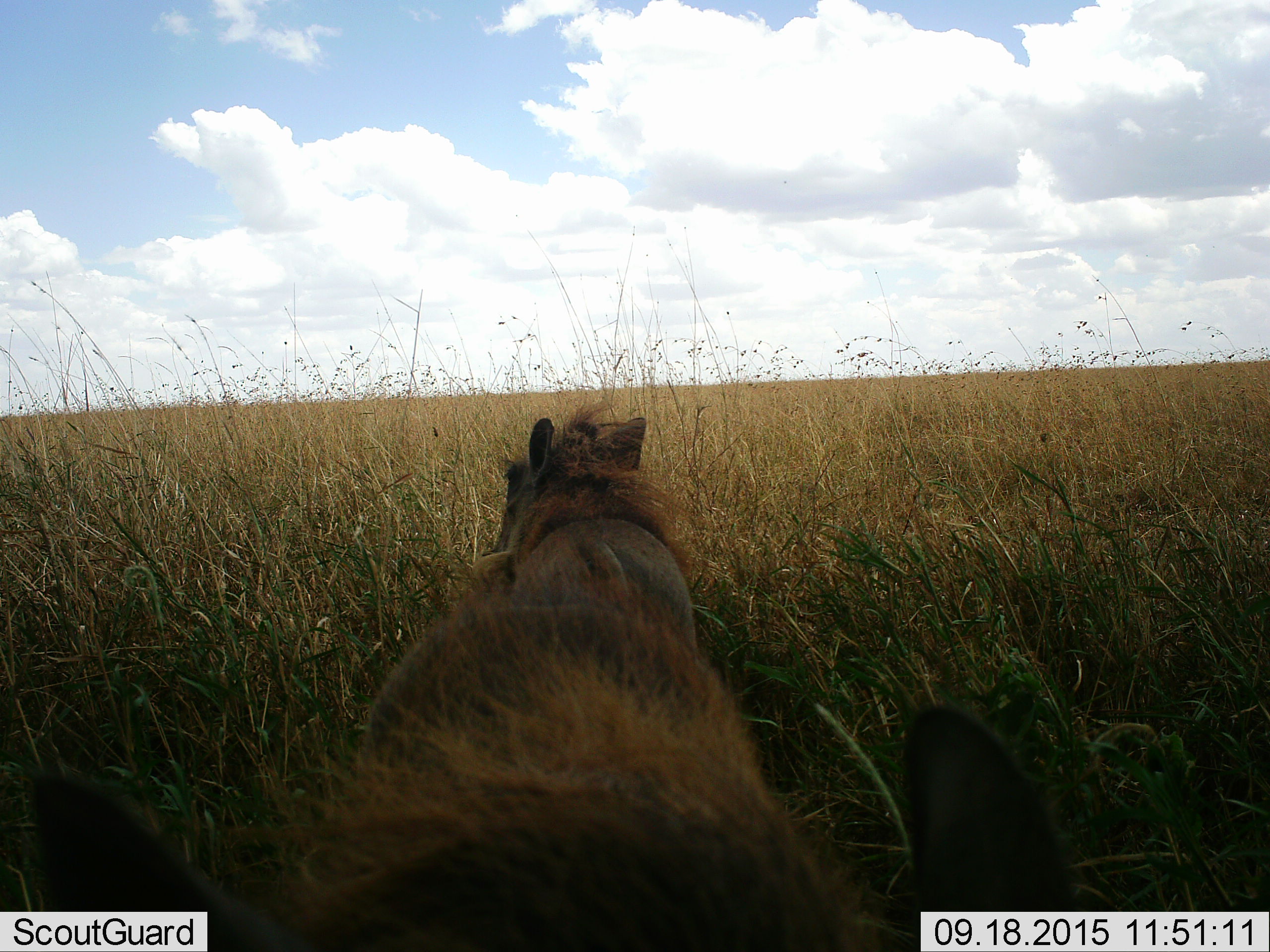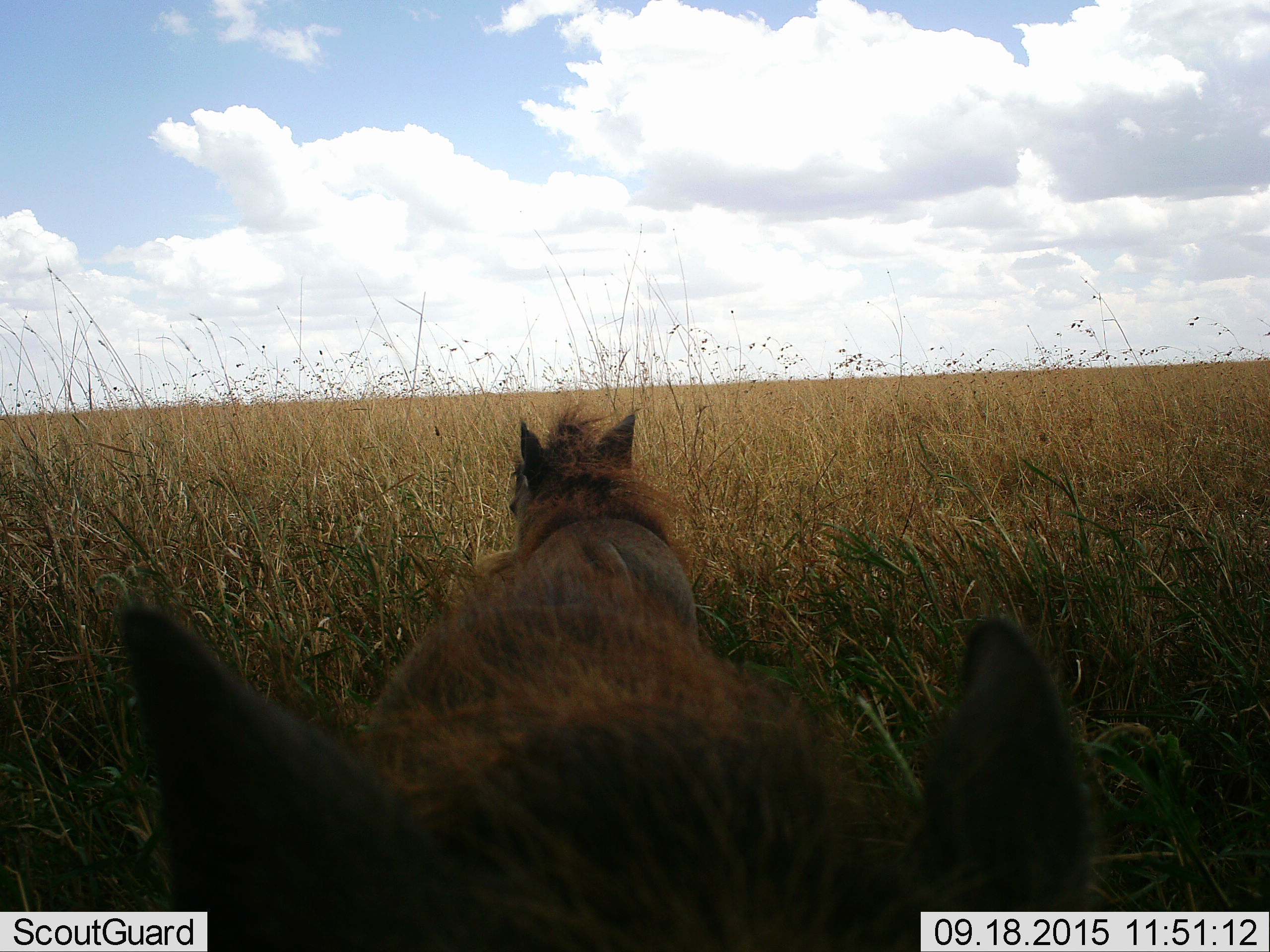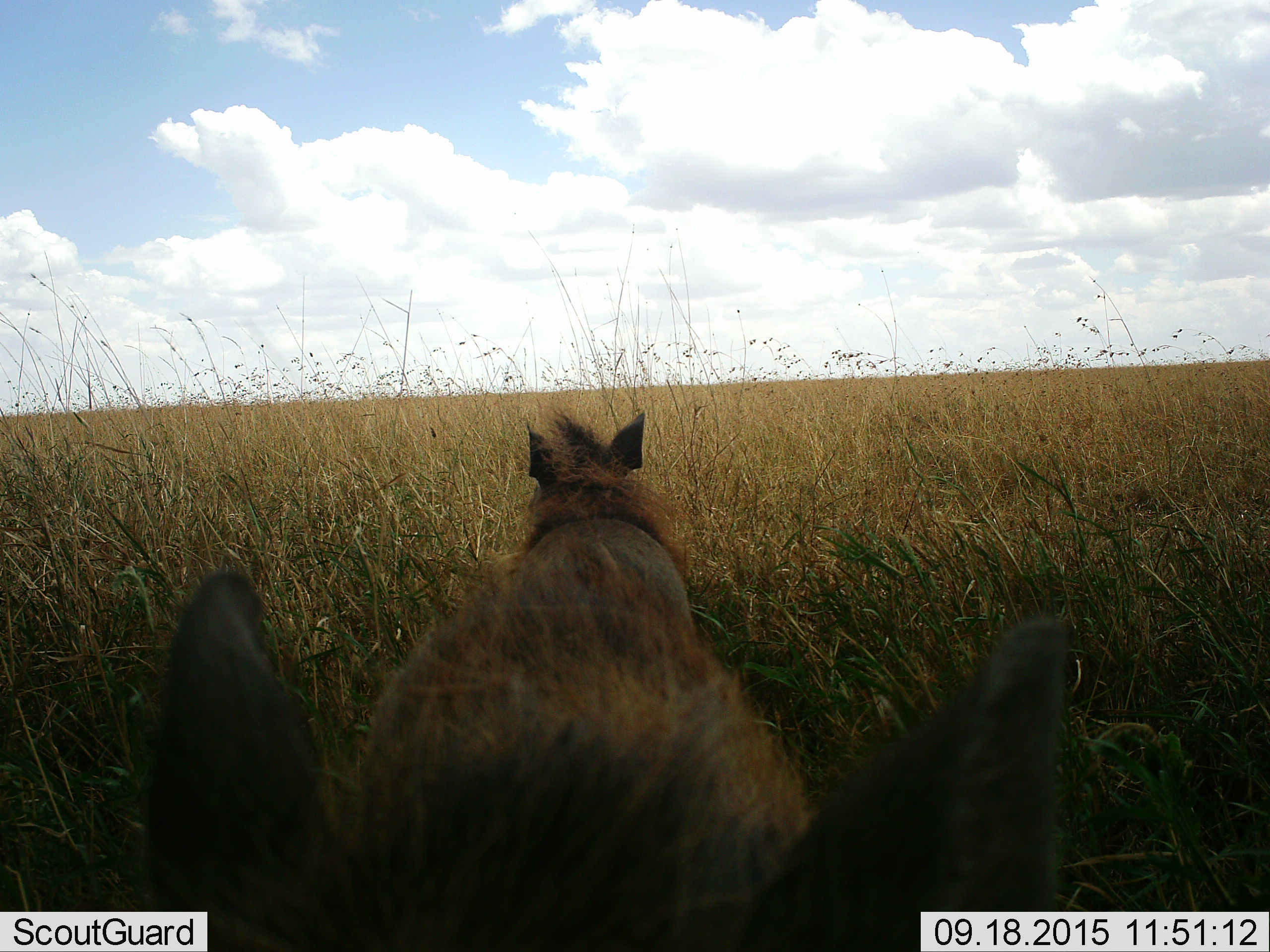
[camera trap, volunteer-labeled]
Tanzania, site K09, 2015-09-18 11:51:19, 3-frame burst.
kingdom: Animalia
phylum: Chordata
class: Mammalia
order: Artiodactyla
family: Suidae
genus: Phacochoerus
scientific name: Phacochoerus africanus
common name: warthog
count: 2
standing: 86%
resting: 14%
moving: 0%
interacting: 0%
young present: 0%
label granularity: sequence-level